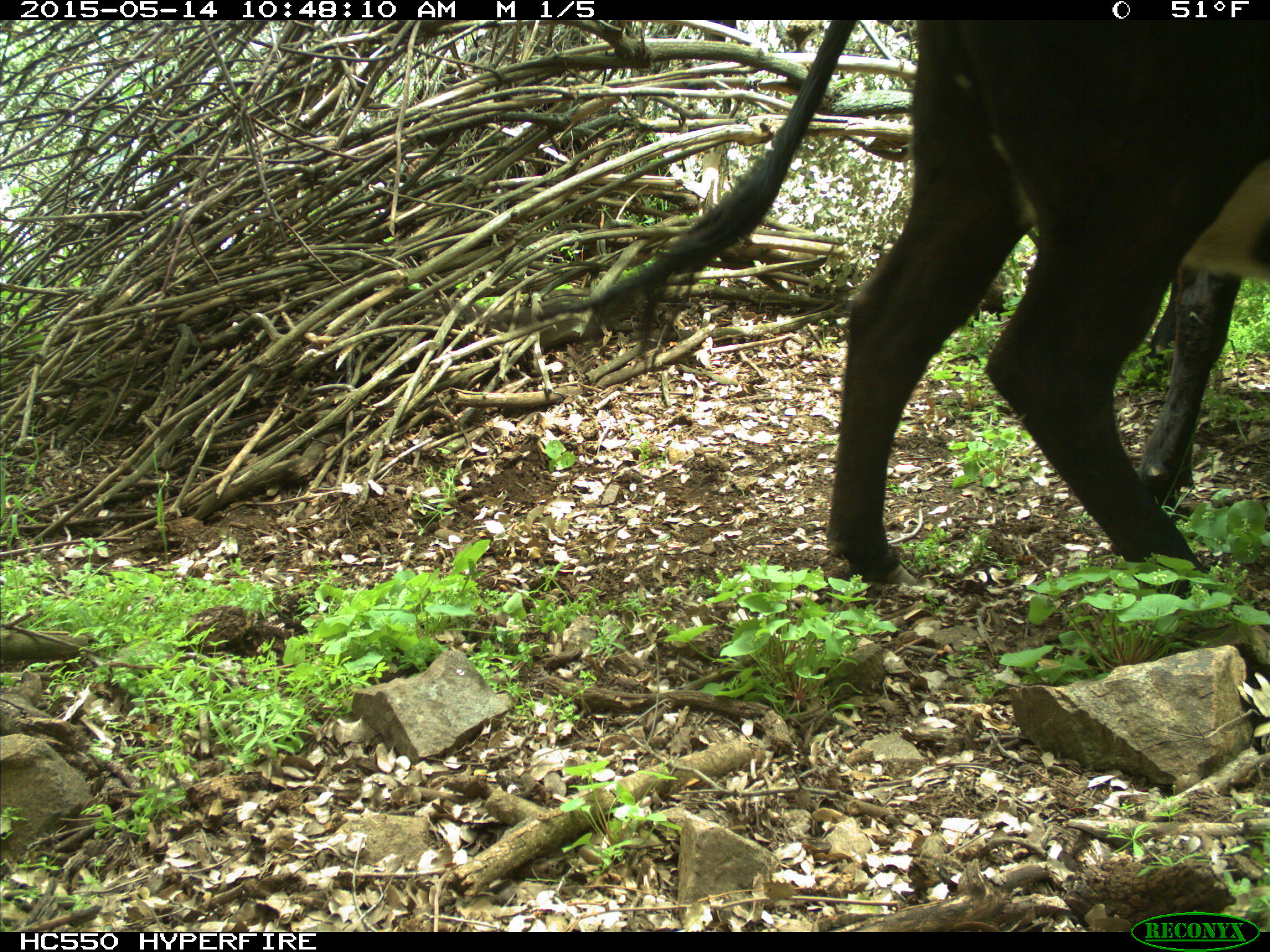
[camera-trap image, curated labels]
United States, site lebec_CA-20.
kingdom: Animalia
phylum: Chordata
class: Mammalia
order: Artiodactyla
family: Bovidae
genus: Bos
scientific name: Bos taurus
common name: domestic cow